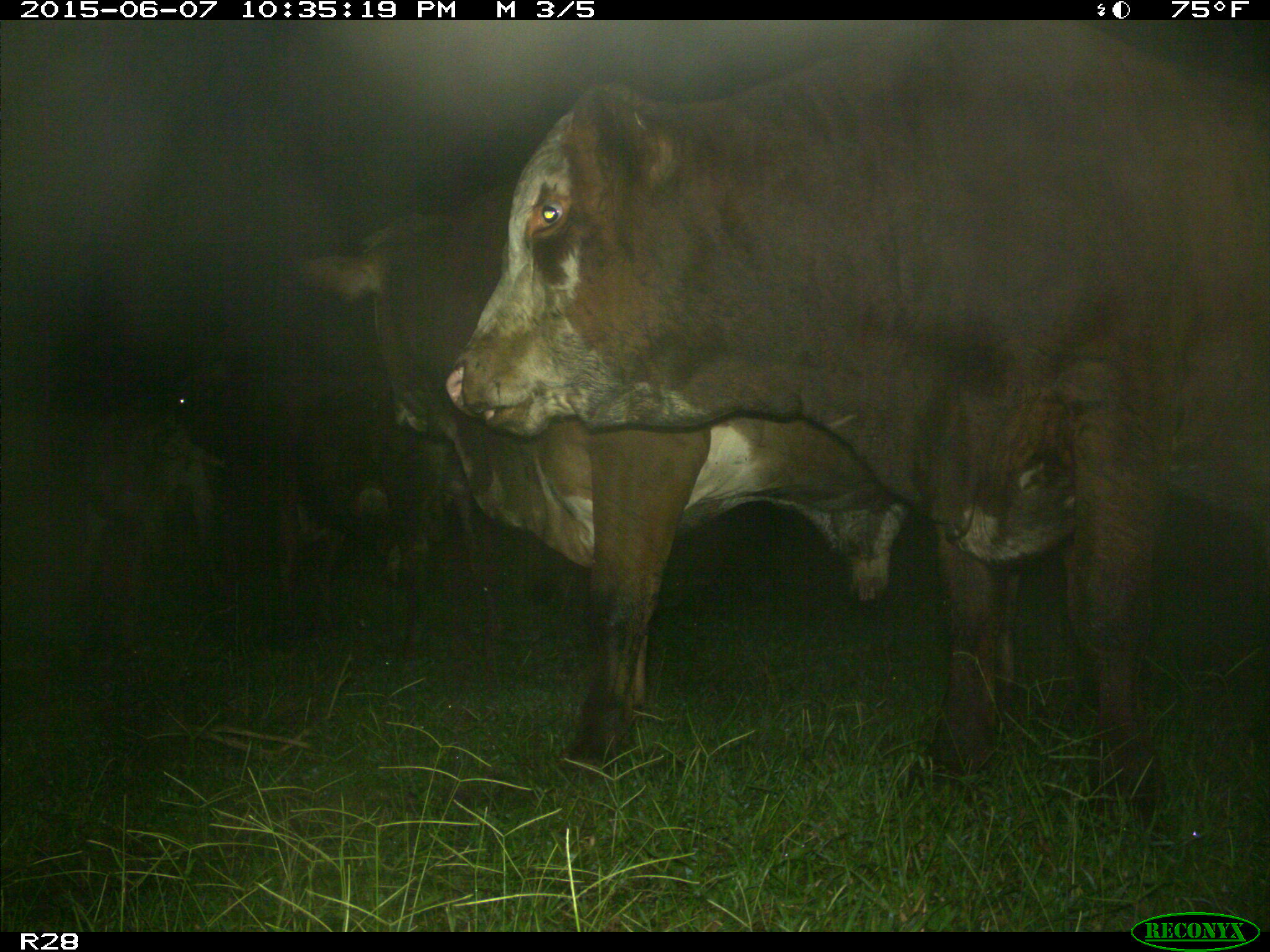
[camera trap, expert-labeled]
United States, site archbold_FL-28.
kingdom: Animalia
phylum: Chordata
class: Mammalia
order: Artiodactyla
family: Bovidae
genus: Bos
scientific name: Bos taurus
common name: domestic cow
Bos taurus (domestic cow).